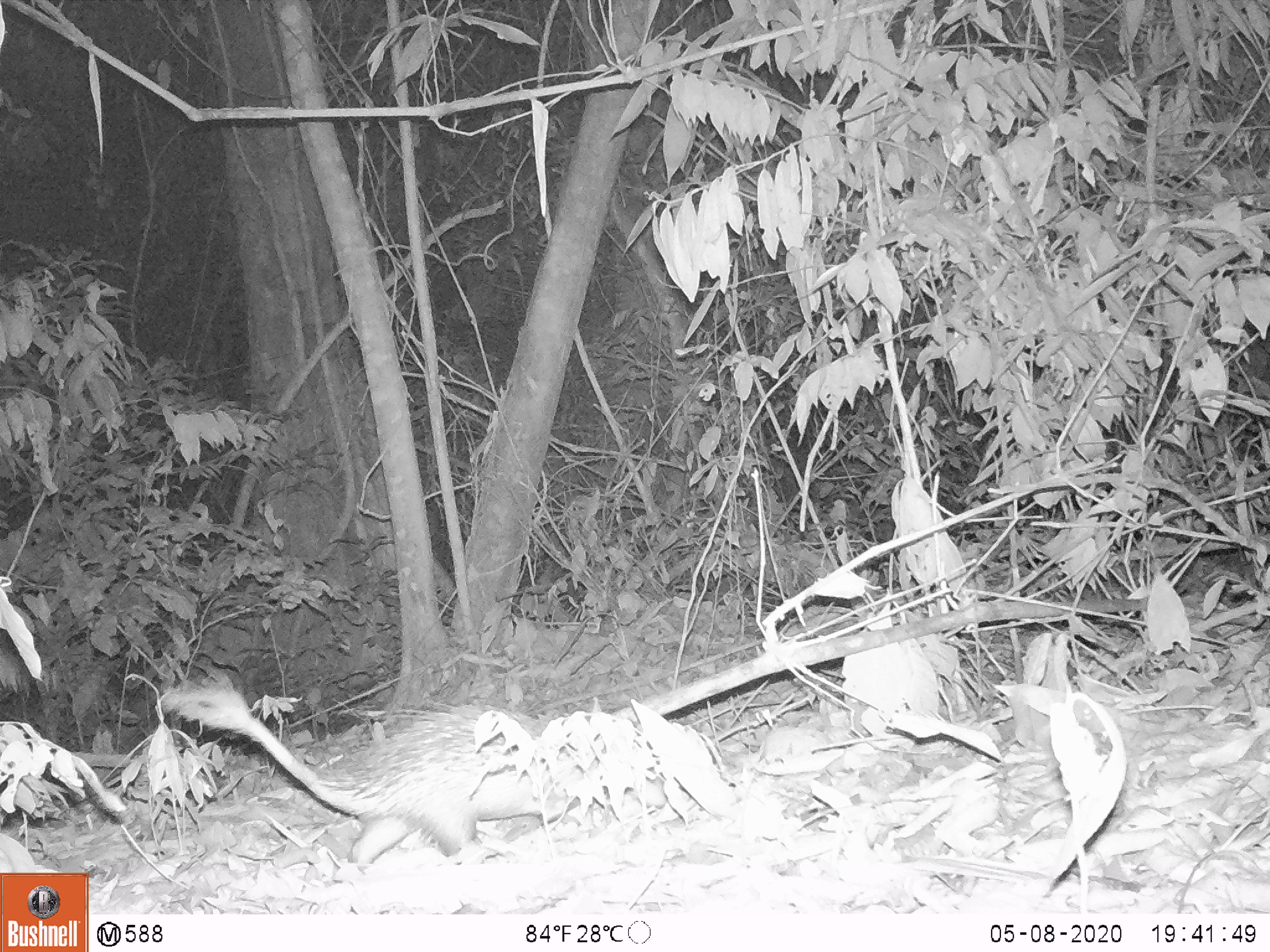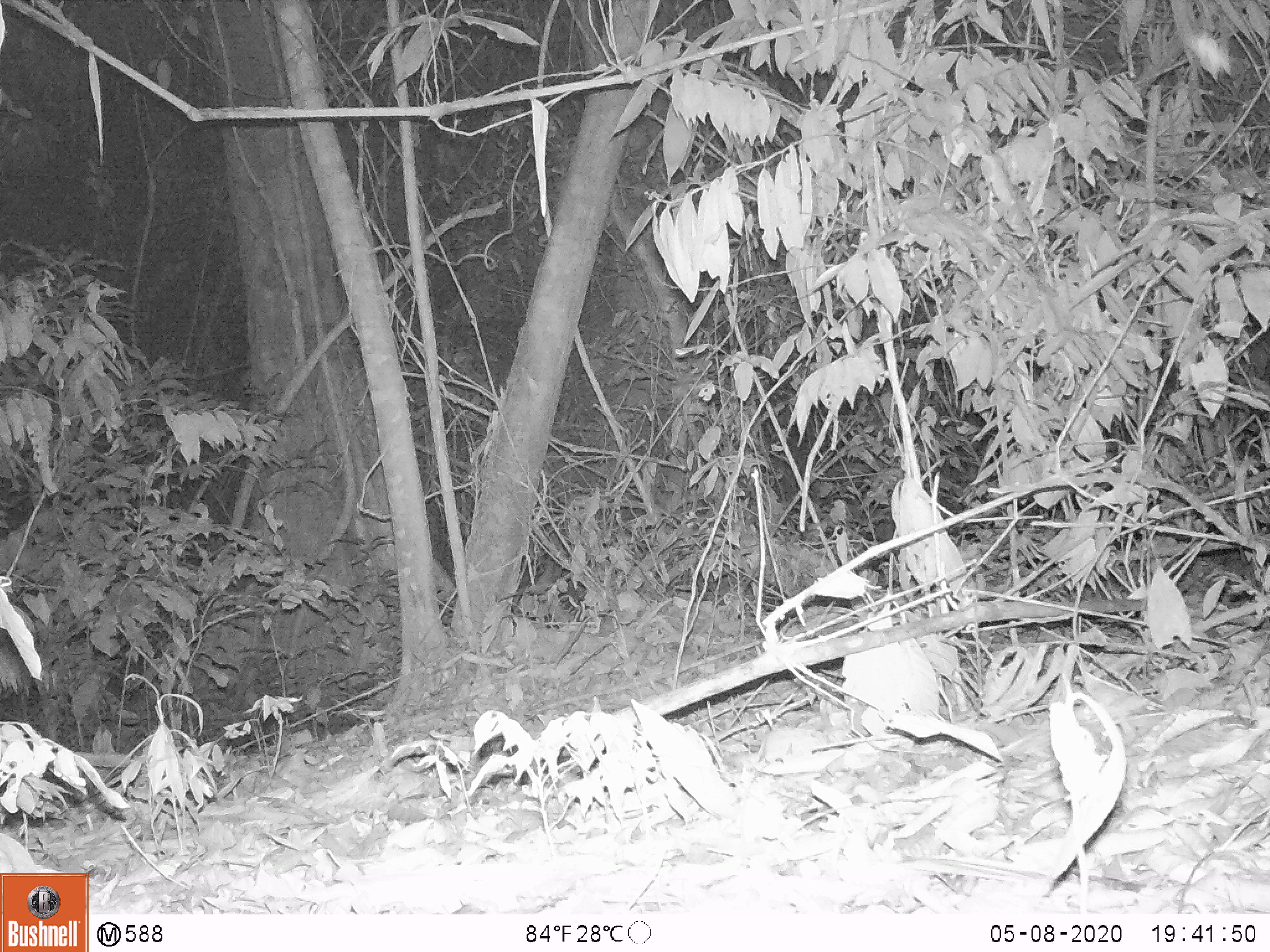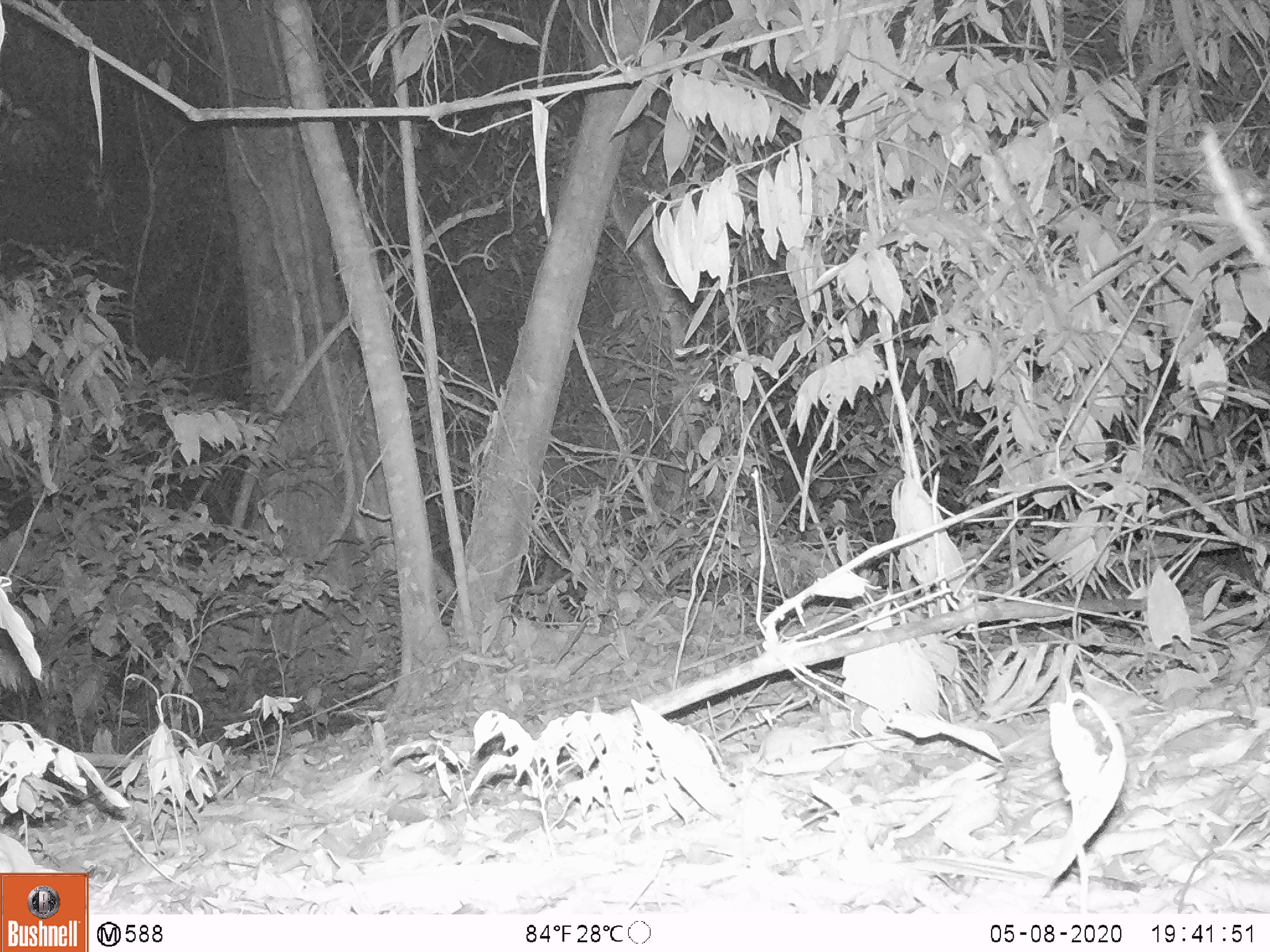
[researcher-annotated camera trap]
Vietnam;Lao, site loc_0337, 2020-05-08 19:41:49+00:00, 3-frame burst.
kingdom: Animalia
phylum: Chordata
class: Mammalia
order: Rodentia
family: Hystricidae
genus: Atherurus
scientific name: Atherurus macrourus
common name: asiatic brush-tailed porcupine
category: asiatic brush tailed porcupine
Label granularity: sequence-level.